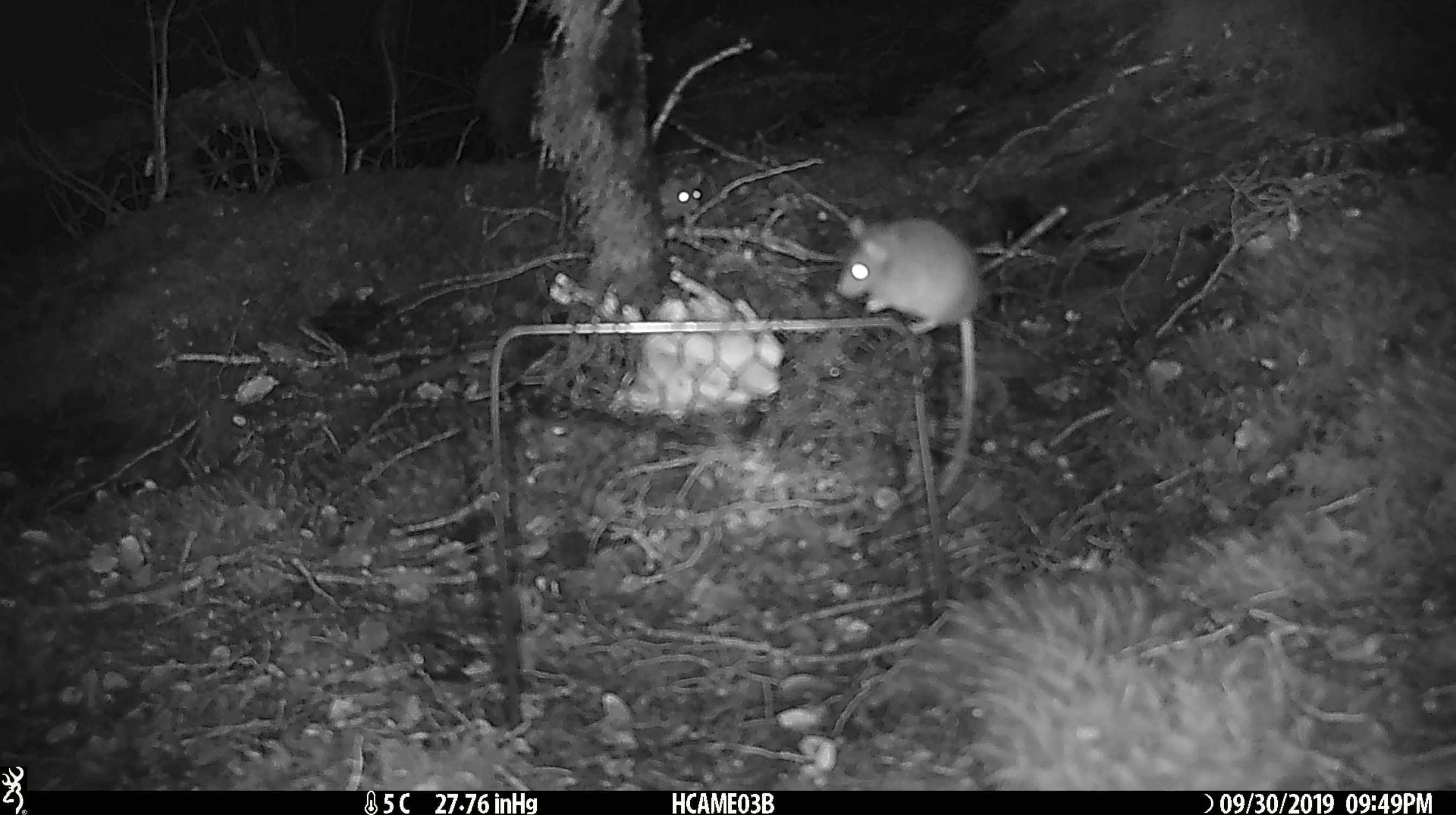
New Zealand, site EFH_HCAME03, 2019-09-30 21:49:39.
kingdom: Animalia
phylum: Chordata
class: Mammalia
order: Rodentia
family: Muridae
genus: Mus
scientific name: Mus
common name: mouse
Mouse (Mus).